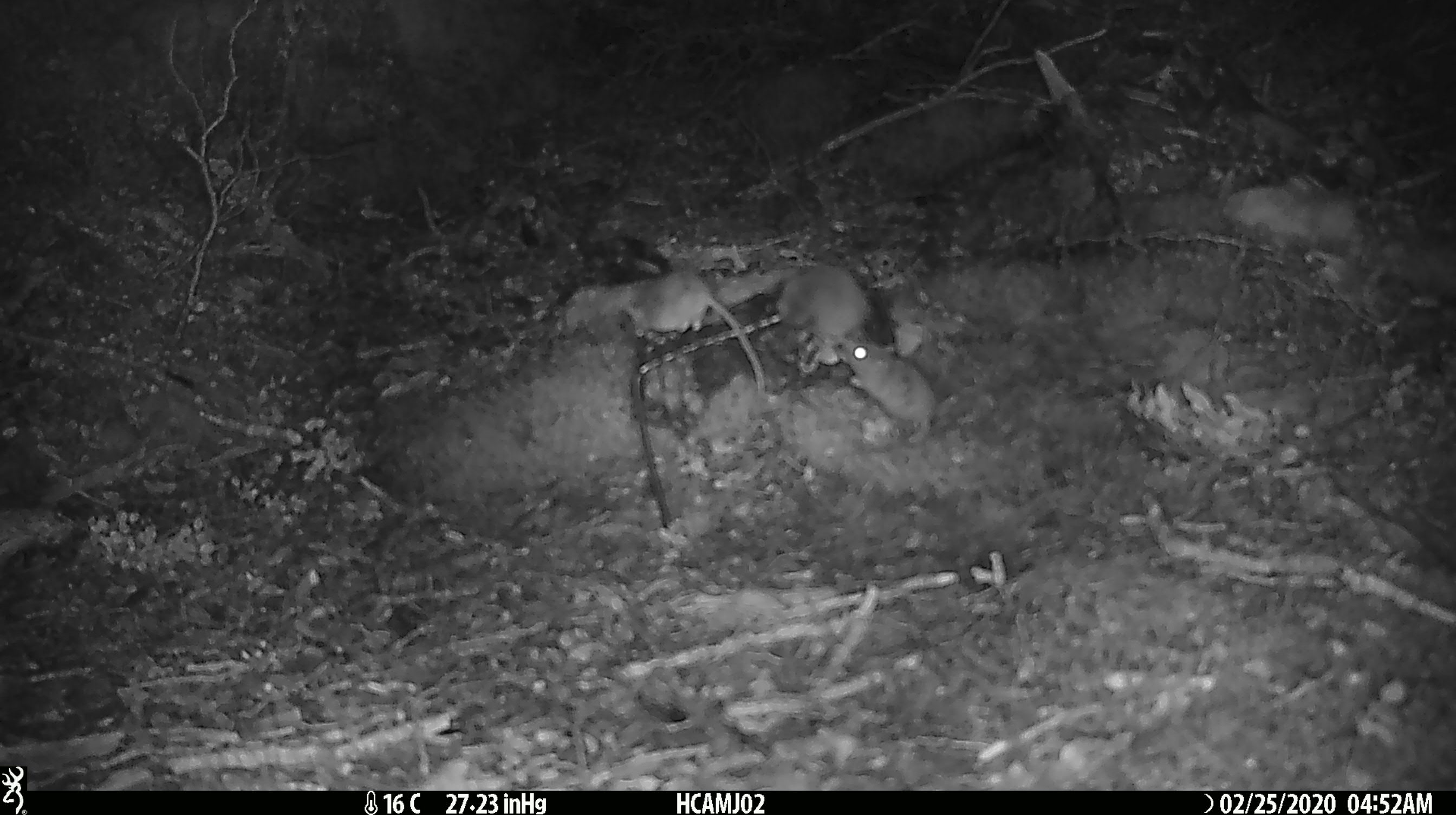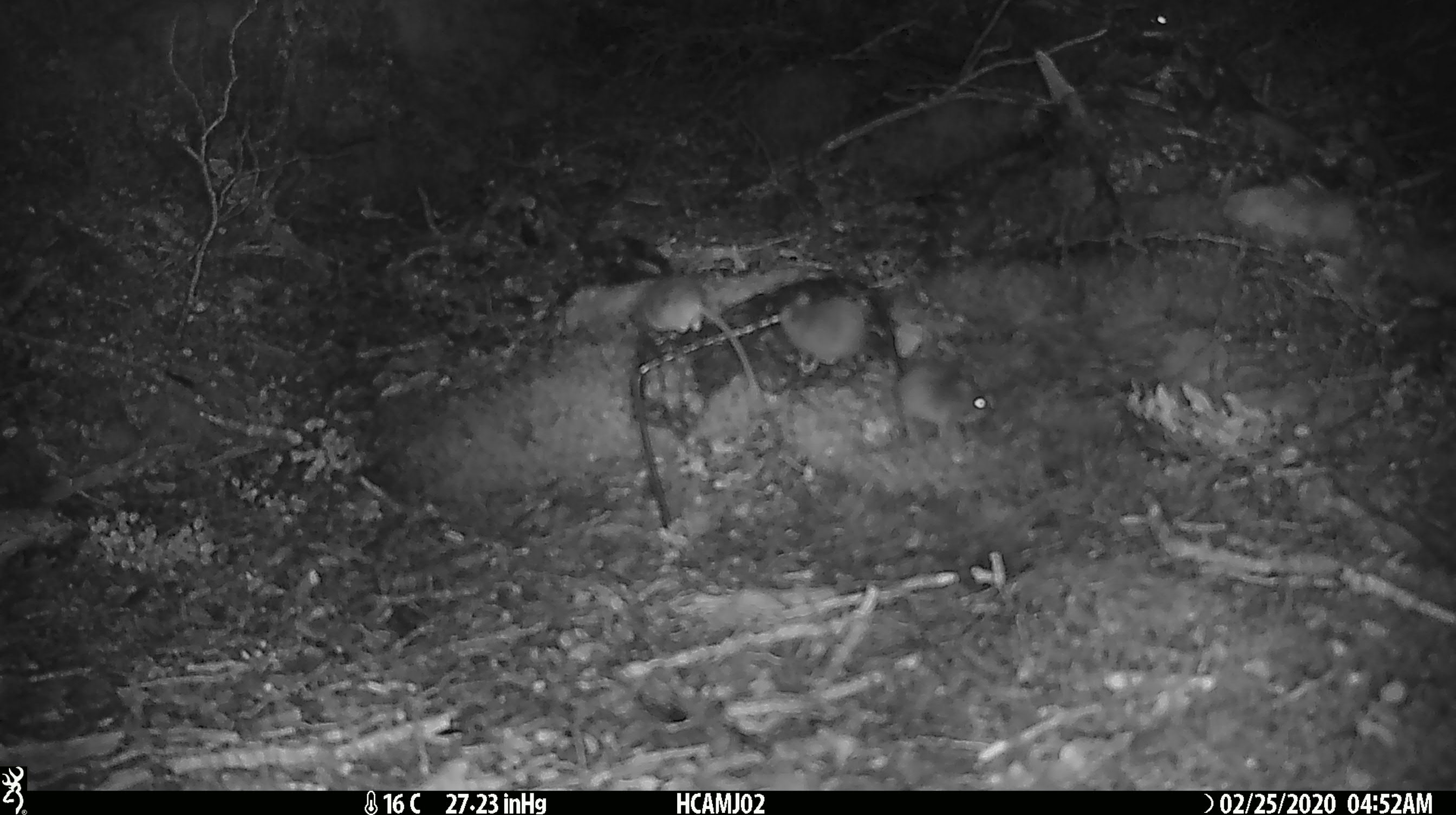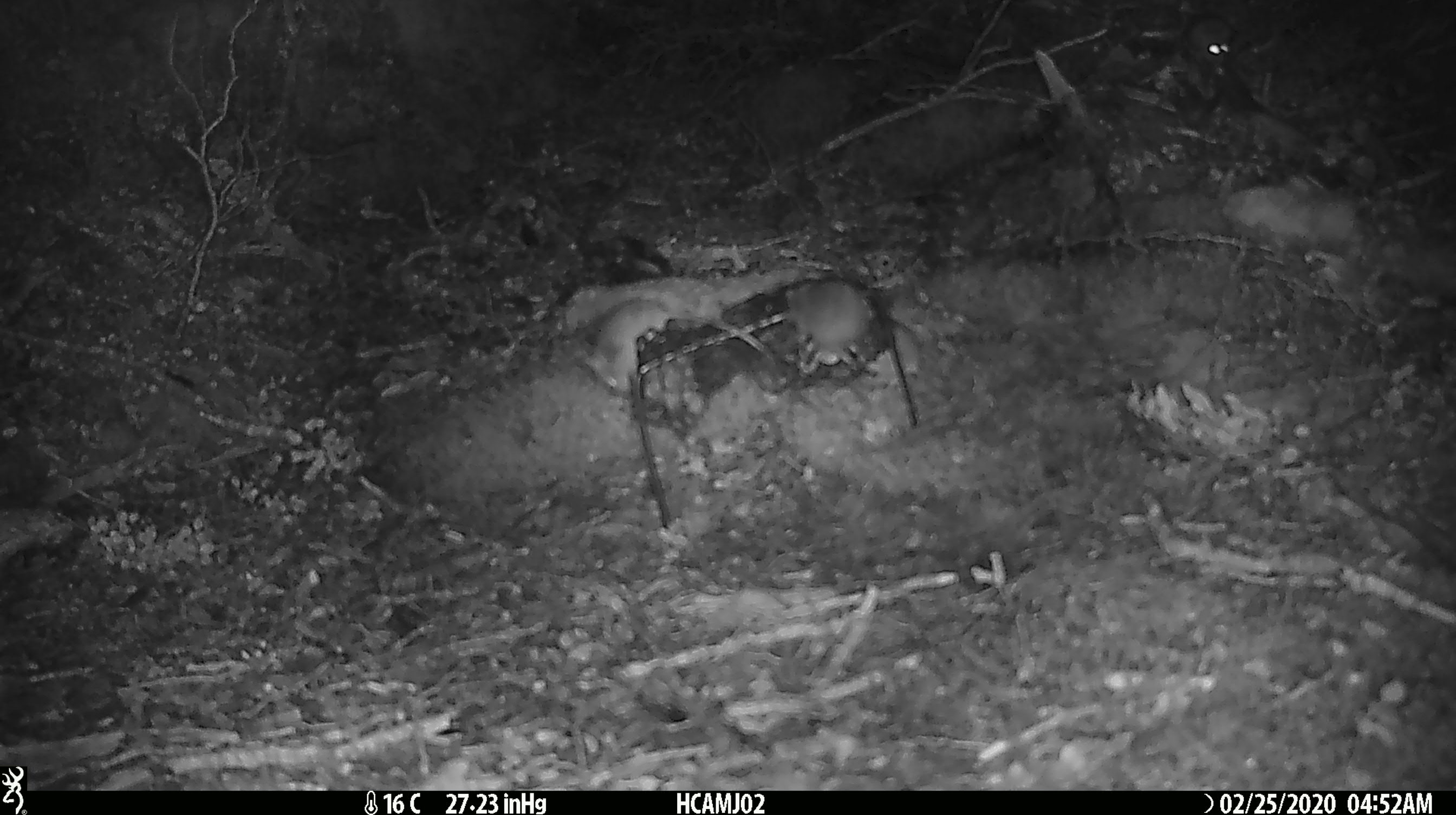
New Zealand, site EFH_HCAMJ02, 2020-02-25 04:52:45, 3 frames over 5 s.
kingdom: Animalia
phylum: Chordata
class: Mammalia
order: Rodentia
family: Muridae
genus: Mus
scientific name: Mus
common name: mouse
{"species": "mouse (Mus)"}